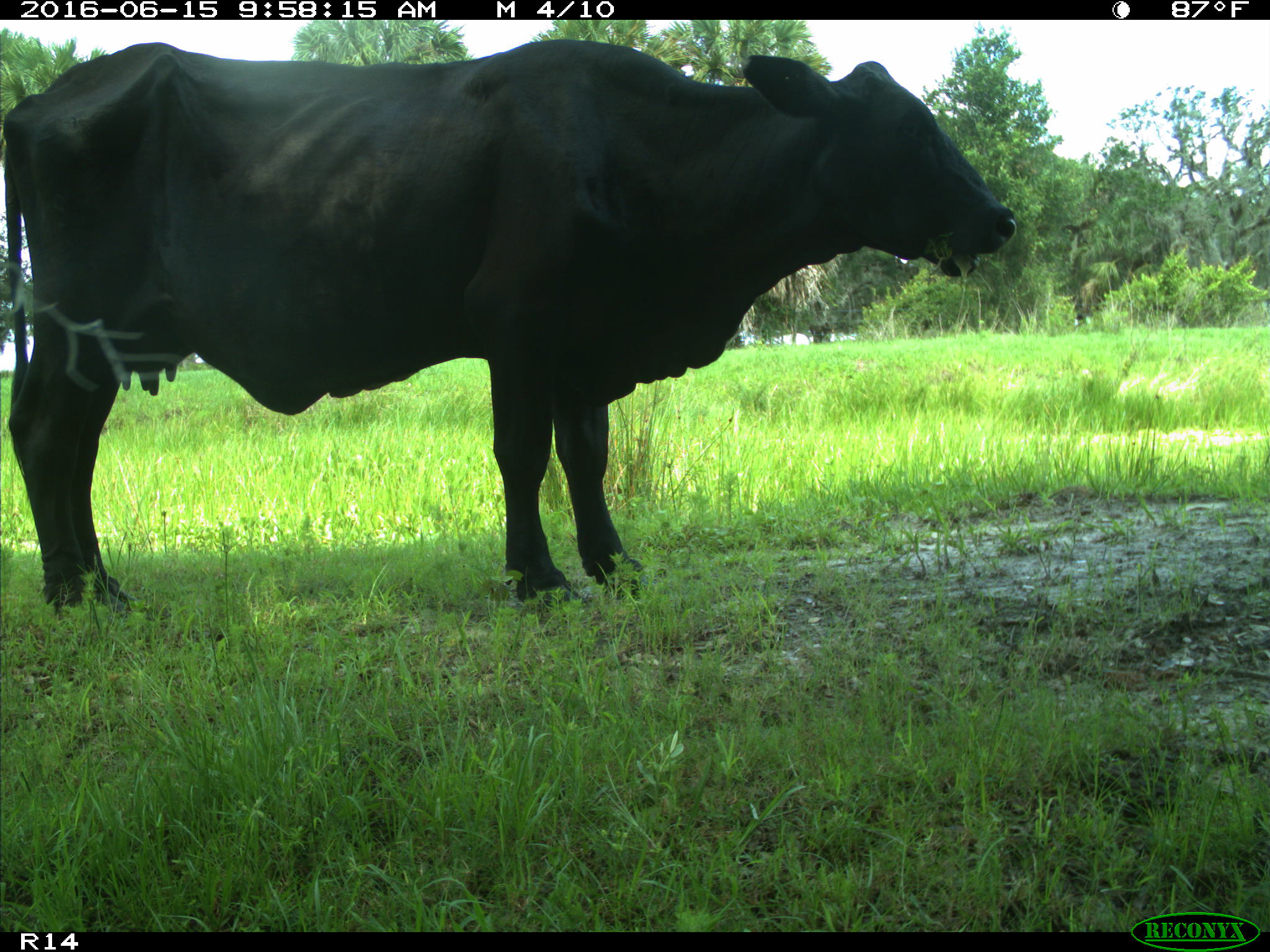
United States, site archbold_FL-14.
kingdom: Animalia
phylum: Chordata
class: Mammalia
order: Artiodactyla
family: Bovidae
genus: Bos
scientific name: Bos taurus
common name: domestic cow